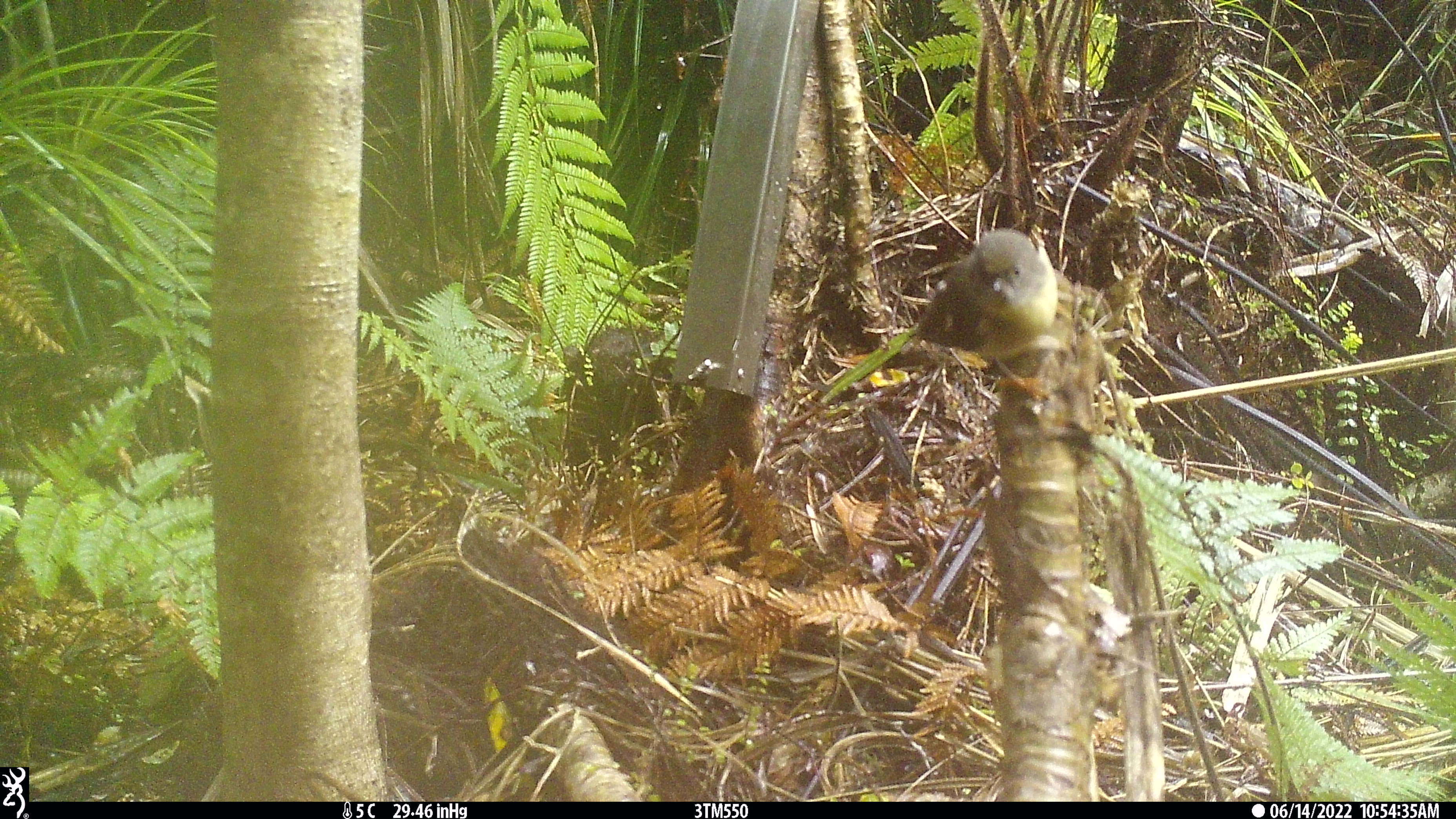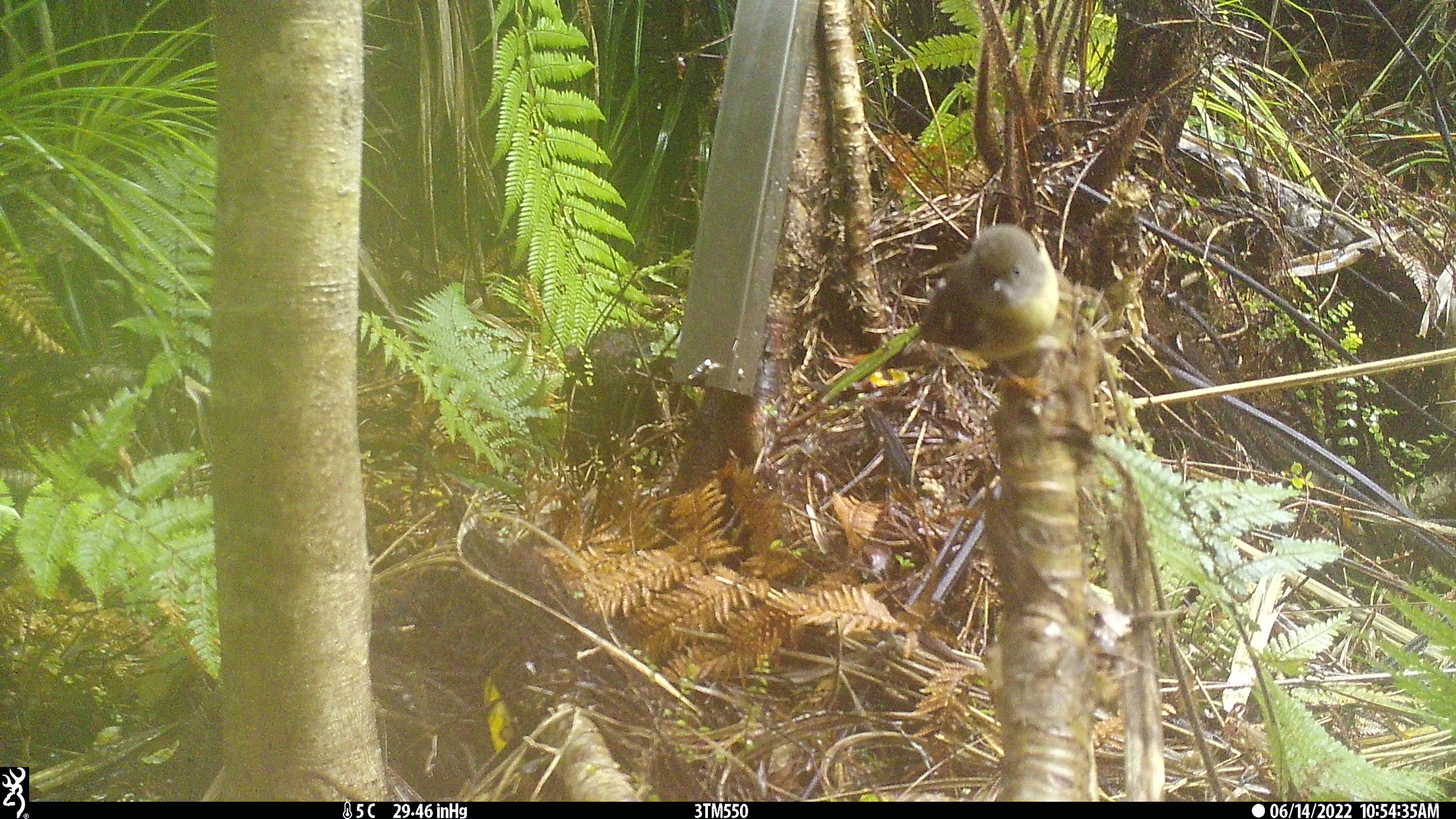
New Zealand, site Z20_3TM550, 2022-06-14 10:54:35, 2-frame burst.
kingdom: Animalia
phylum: Chordata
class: Aves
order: Passeriformes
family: Petroicidae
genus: Petroica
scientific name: Petroica macrocephala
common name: tomtit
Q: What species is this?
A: Tomtit (Petroica macrocephala).